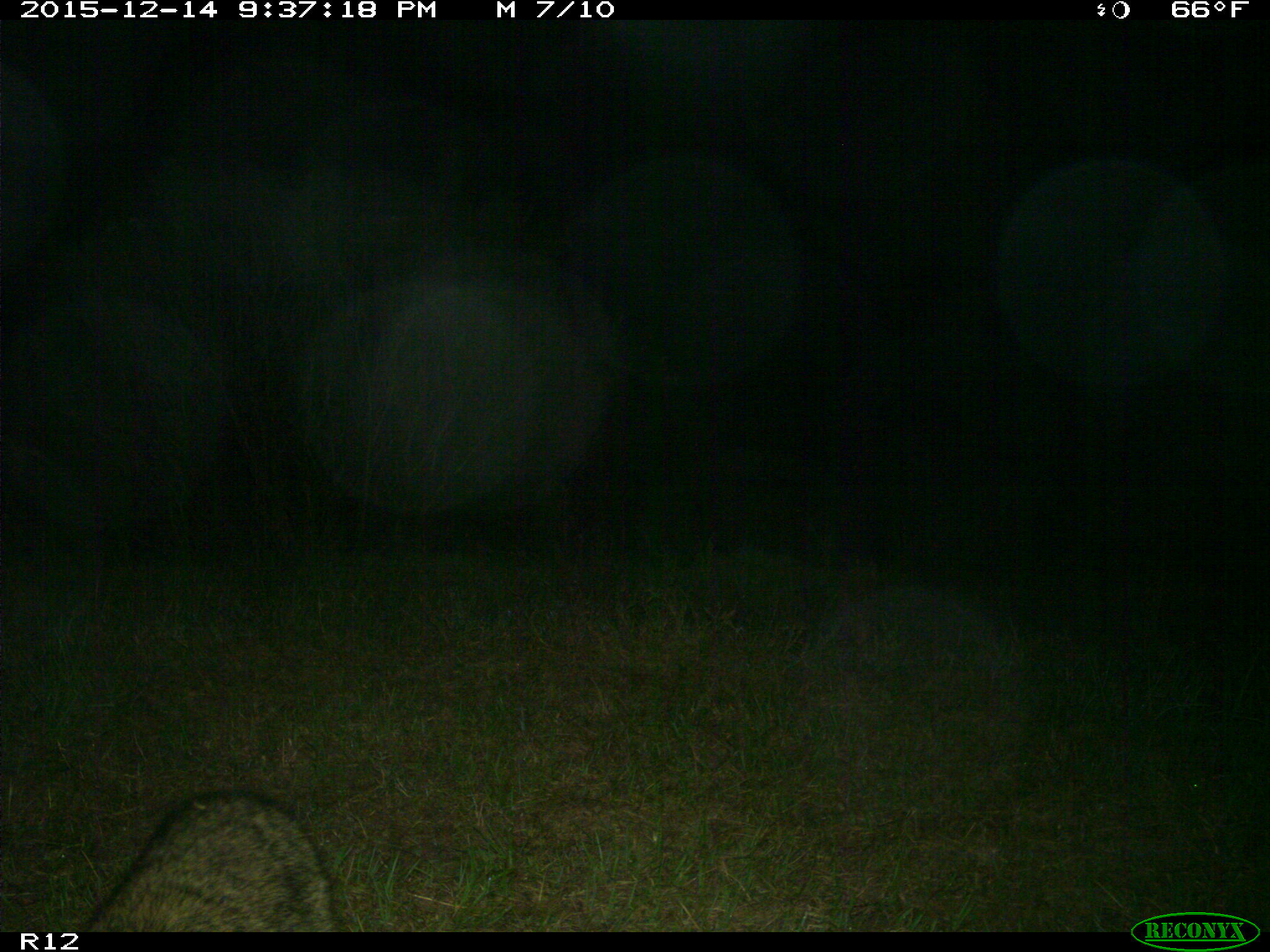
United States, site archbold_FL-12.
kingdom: Animalia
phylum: Chordata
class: Mammalia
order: Carnivora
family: Procyonidae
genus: Procyon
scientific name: Procyon lotor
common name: common raccoon